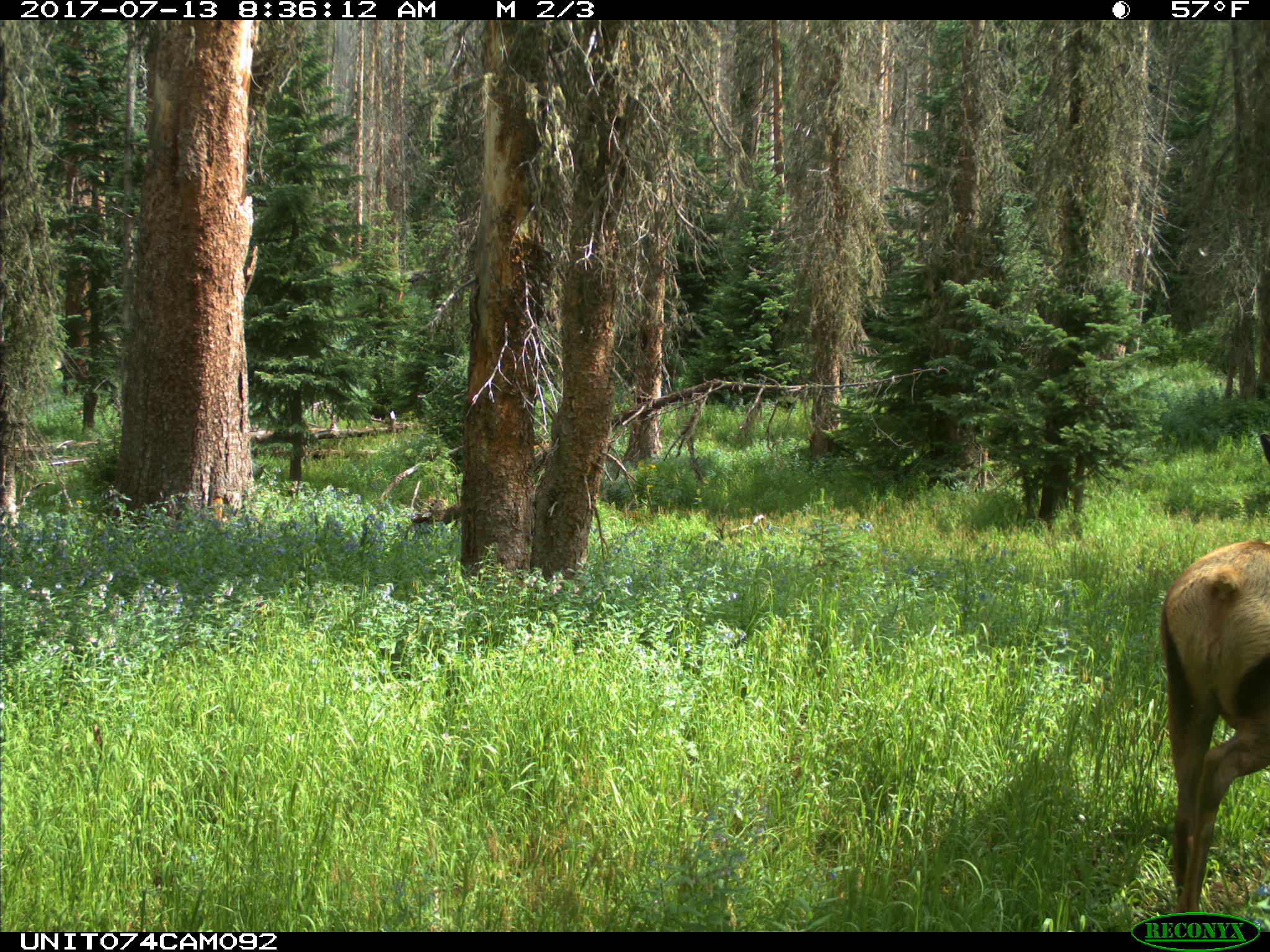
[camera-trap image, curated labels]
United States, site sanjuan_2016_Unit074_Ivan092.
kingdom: Animalia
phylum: Chordata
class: Mammalia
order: Artiodactyla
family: Cervidae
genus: Cervus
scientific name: Cervus elaphus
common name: red deer